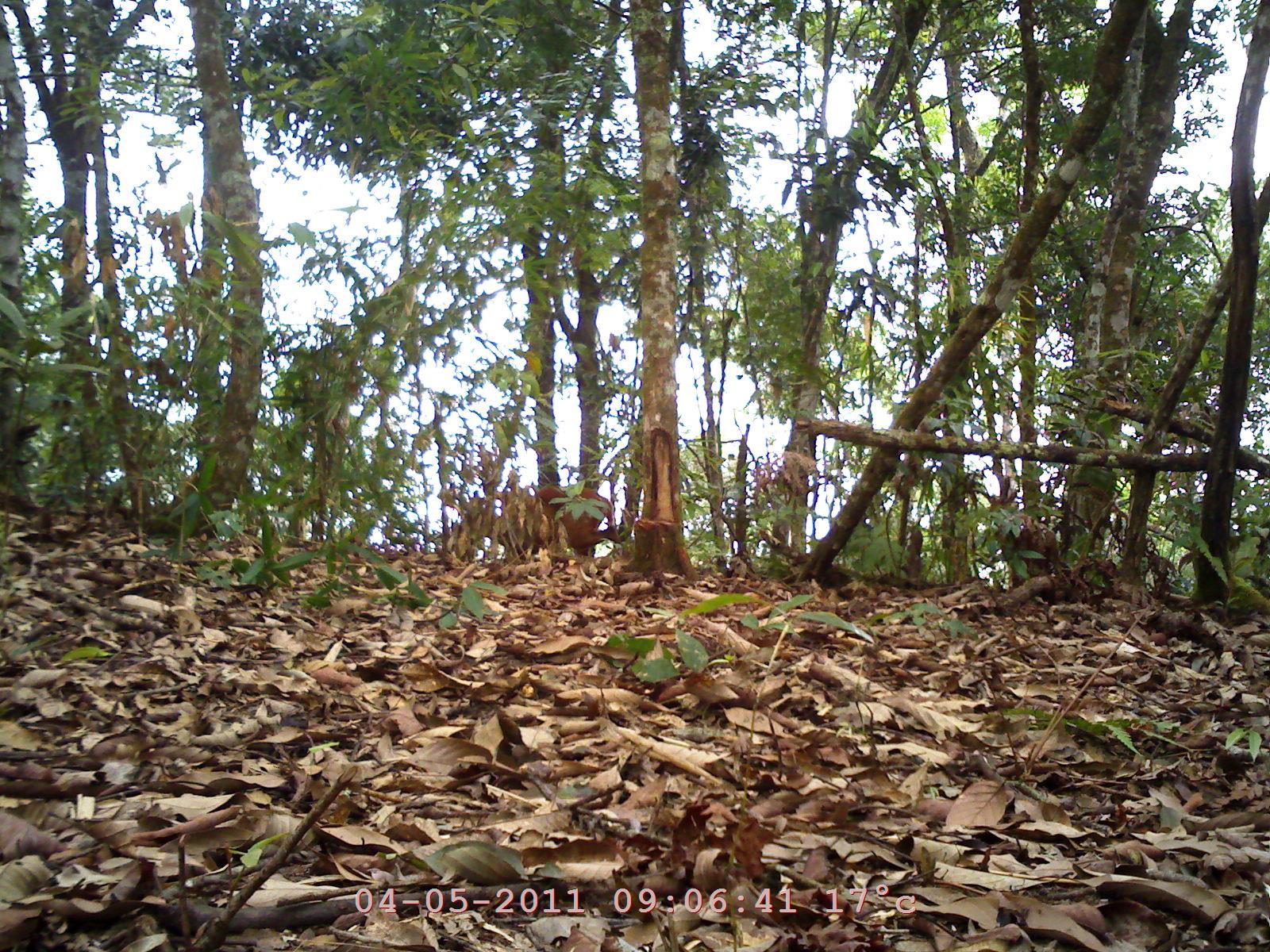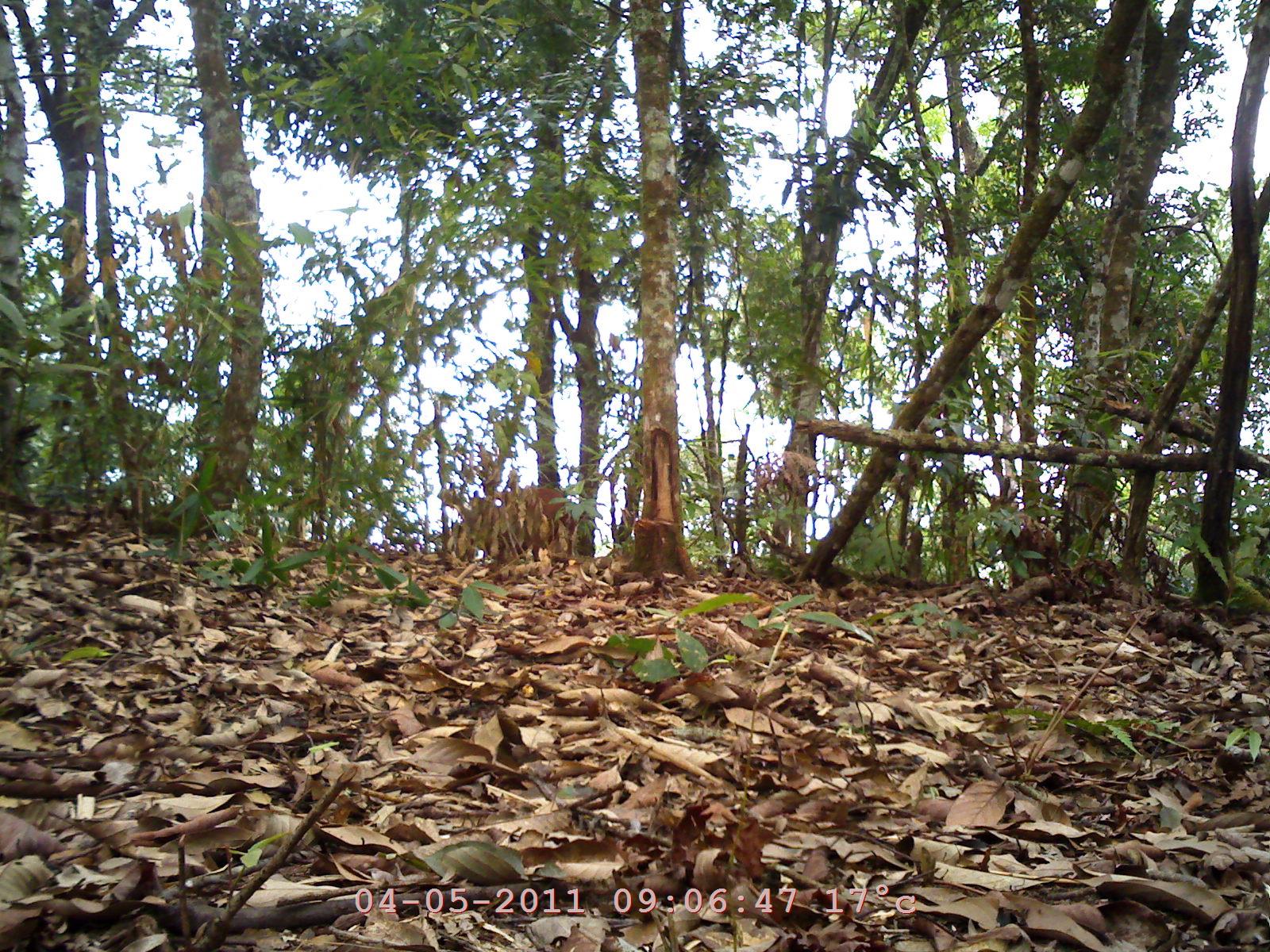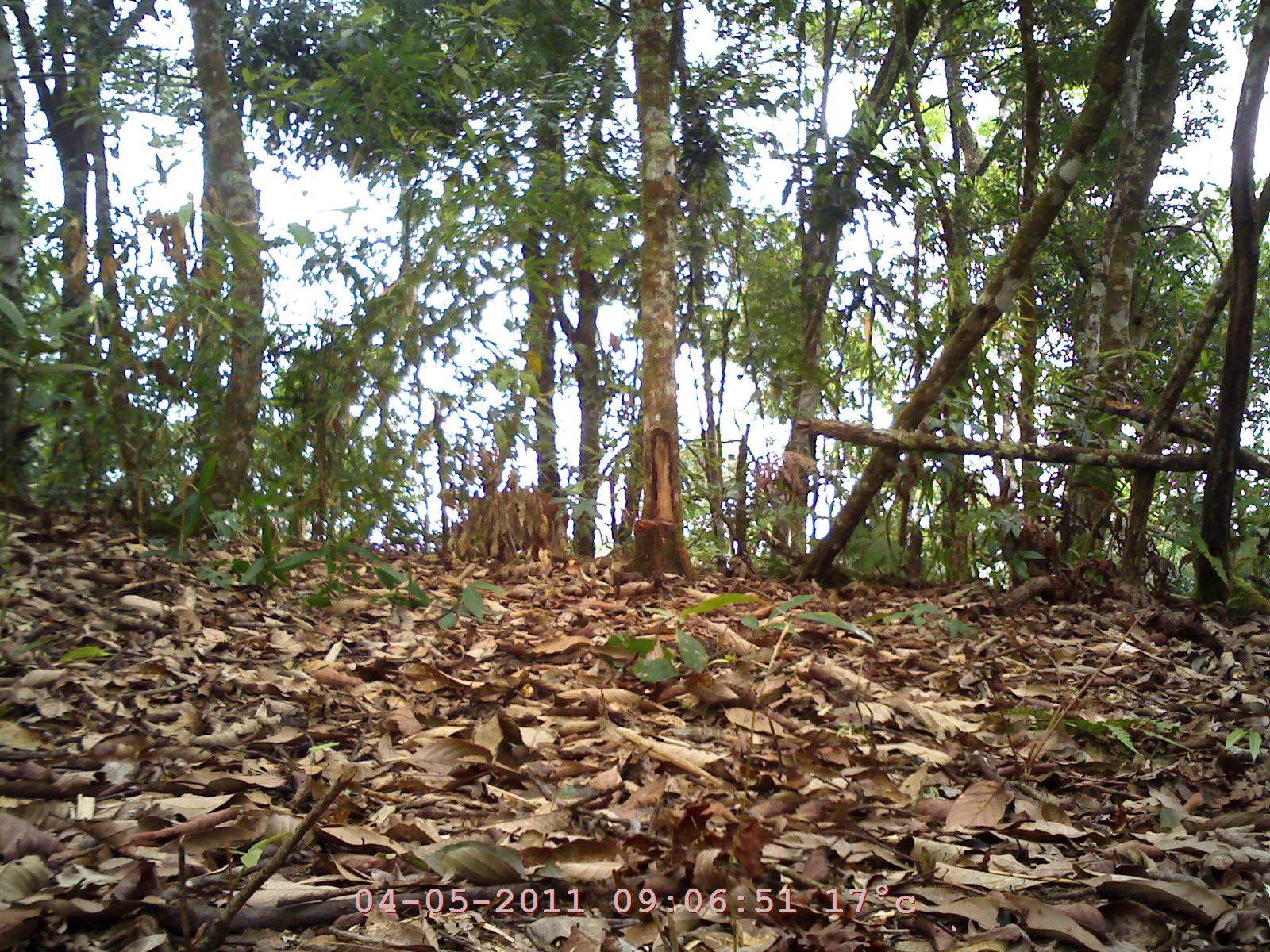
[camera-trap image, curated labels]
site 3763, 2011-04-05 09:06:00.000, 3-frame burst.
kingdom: Animalia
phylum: Chordata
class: Mammalia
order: Artiodactyla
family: Cervidae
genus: Muntiacus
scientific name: Muntiacus muntjak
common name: southern red muntjac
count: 1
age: adult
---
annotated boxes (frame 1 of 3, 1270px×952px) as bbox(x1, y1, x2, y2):
muntiacus muntjak: bbox(483, 483, 622, 562)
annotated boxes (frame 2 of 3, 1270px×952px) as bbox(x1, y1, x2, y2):
muntiacus muntjak: bbox(464, 484, 574, 562)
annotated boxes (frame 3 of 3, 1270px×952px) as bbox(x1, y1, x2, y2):
muntiacus muntjak: bbox(464, 487, 572, 562)